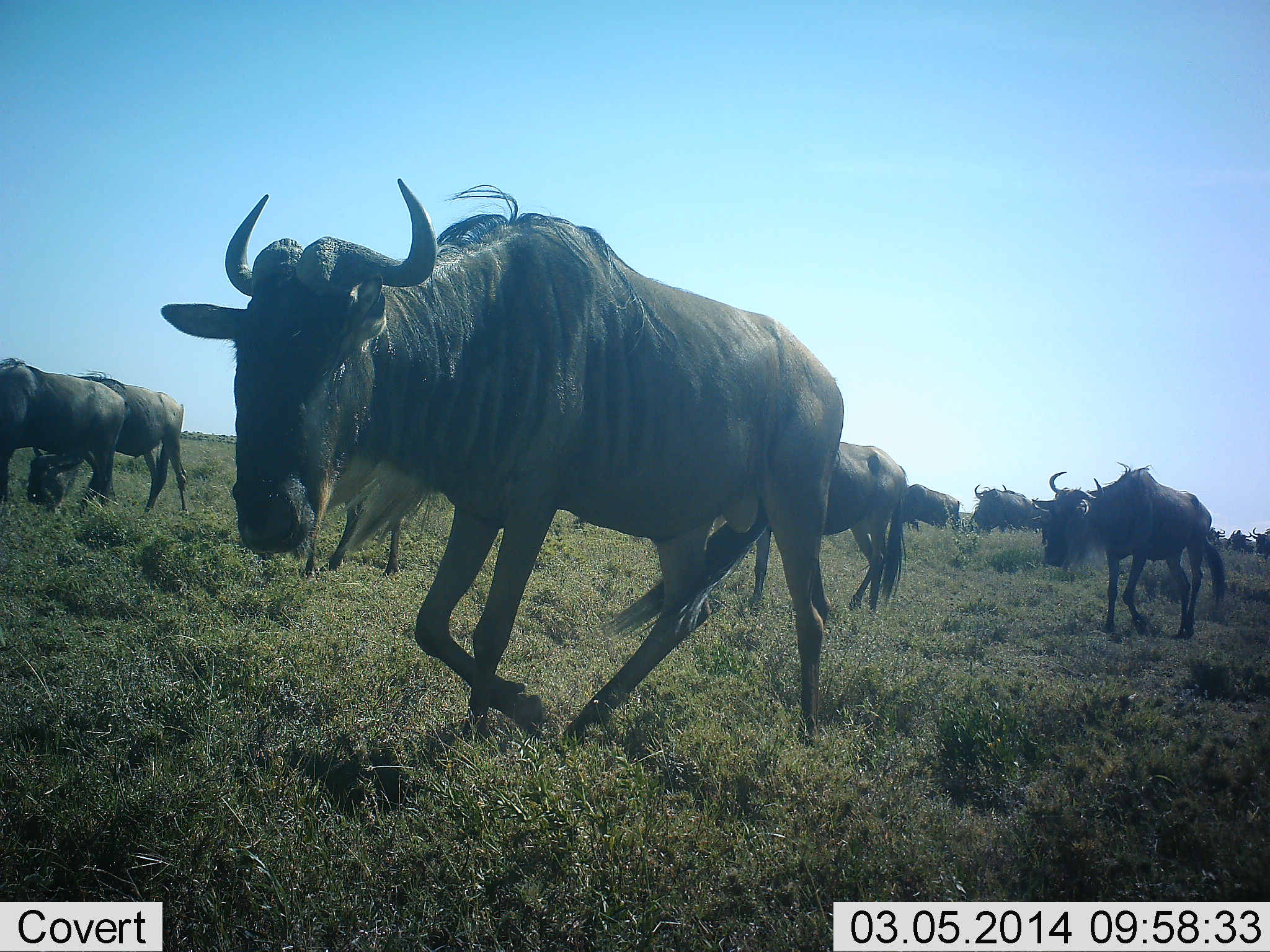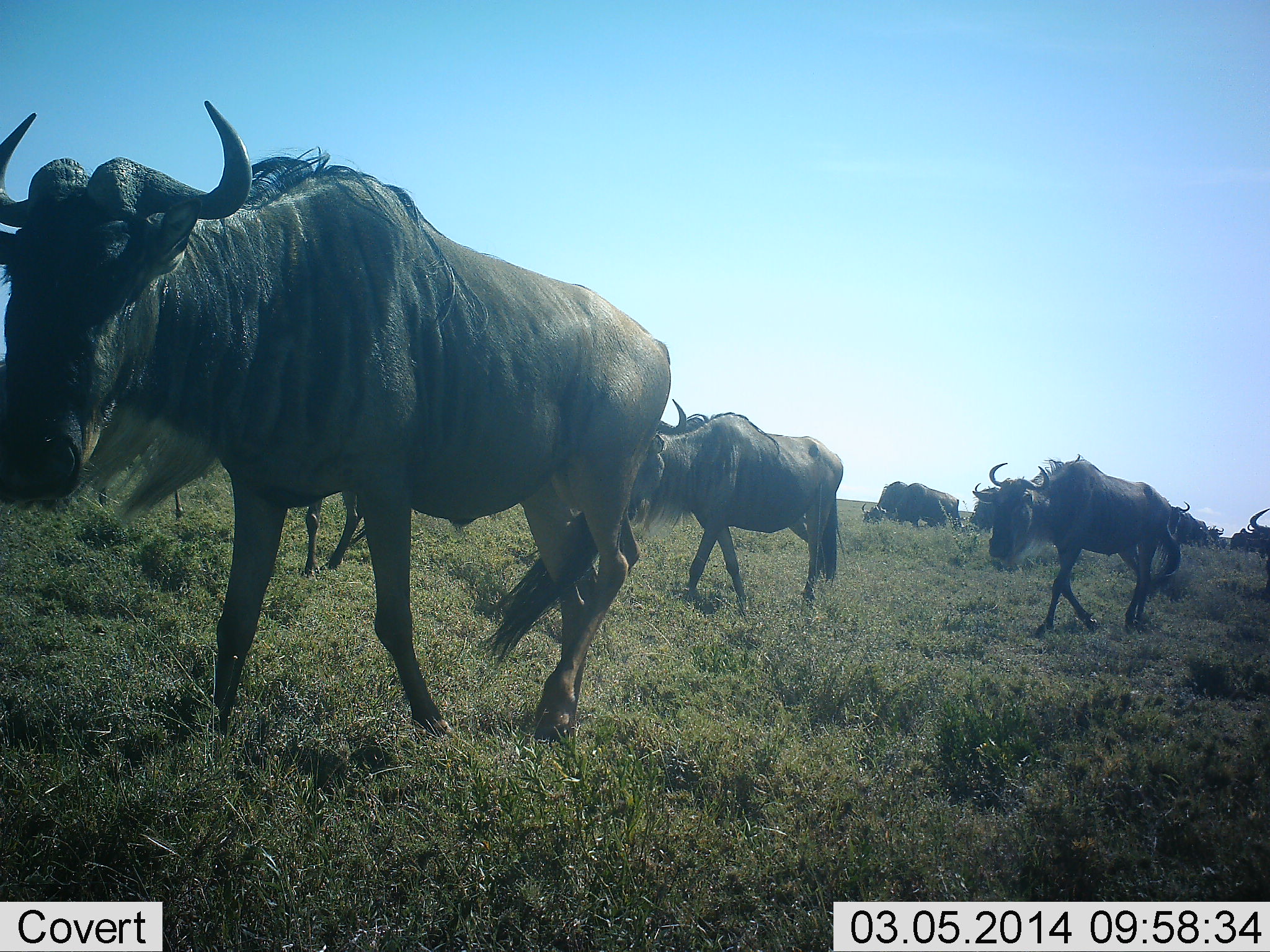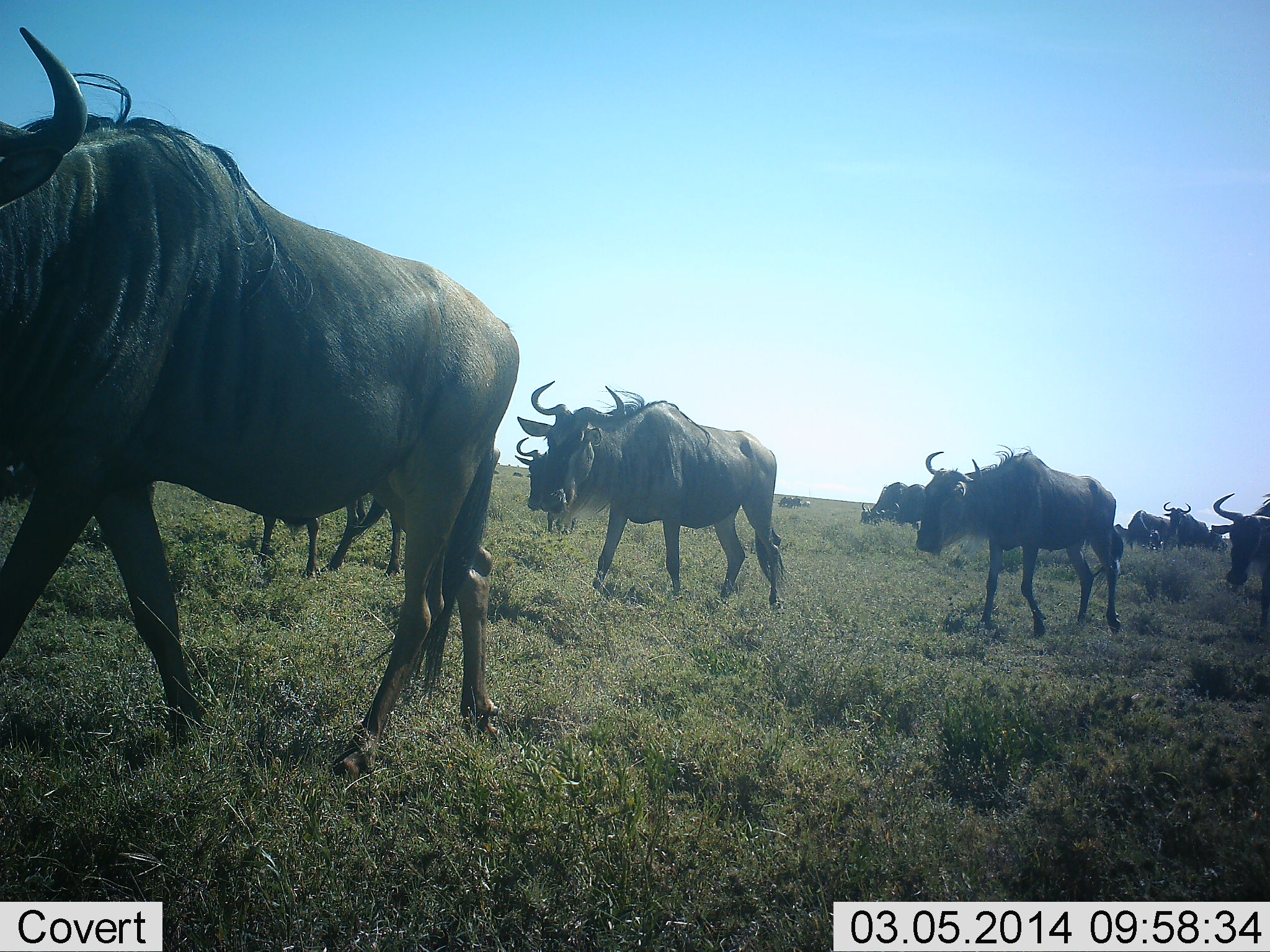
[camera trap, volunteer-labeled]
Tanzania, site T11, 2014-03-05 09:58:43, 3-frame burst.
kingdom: Animalia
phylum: Chordata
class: Mammalia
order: Artiodactyla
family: Bovidae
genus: Connochaetes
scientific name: Connochaetes taurinus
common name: blue wildebeest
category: wildebeest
Wildebeest (blue wildebeest) (Connochaetes taurinus), count 11-50. Behavior (volunteer vote fractions): standing 10%, resting 0%, moving 100%, interacting 0%. Young present (vote fraction): 10%. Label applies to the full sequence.